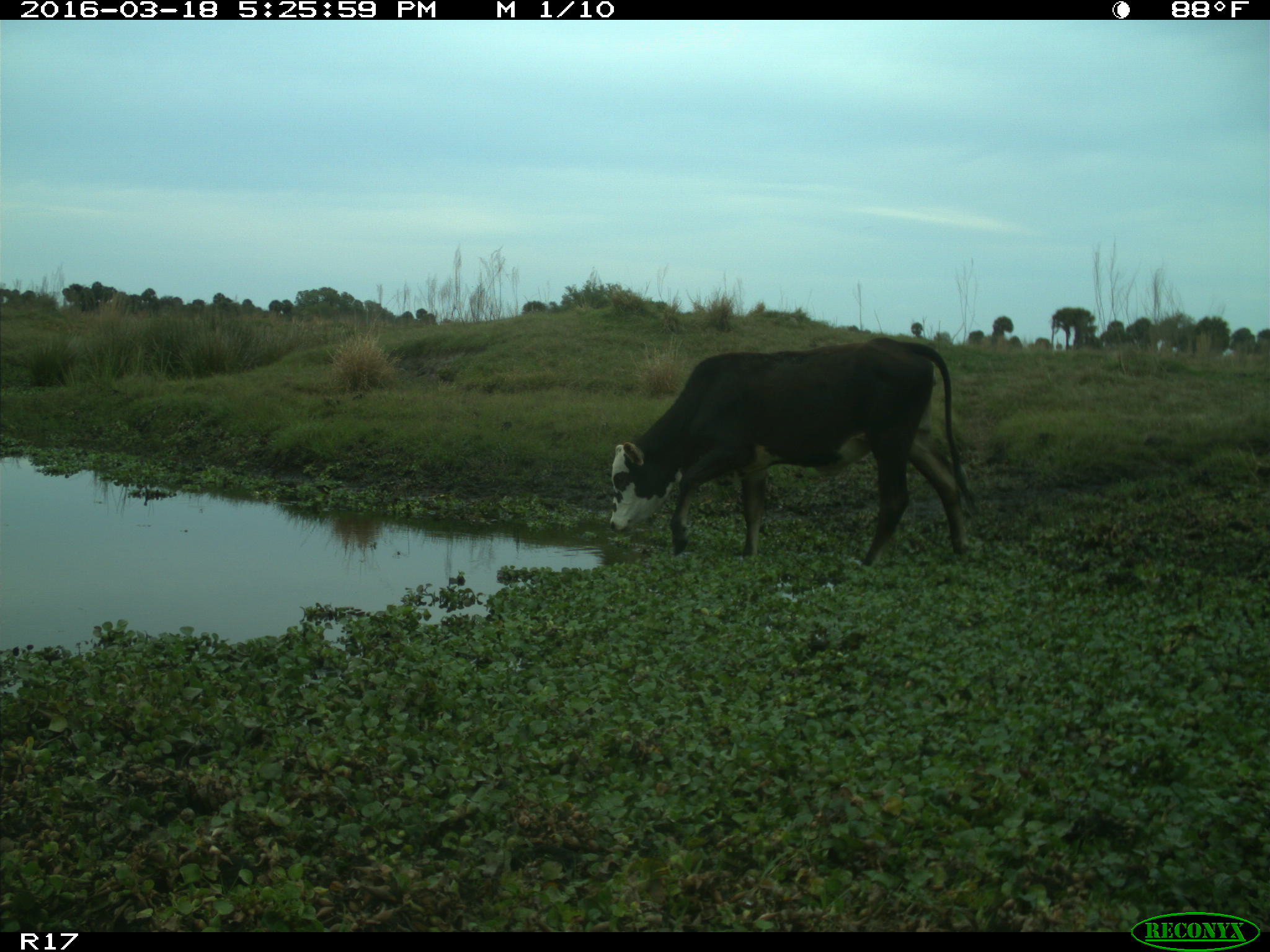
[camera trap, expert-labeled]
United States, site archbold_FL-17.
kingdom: Animalia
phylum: Chordata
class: Mammalia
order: Artiodactyla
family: Bovidae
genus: Bos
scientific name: Bos taurus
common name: domestic cow